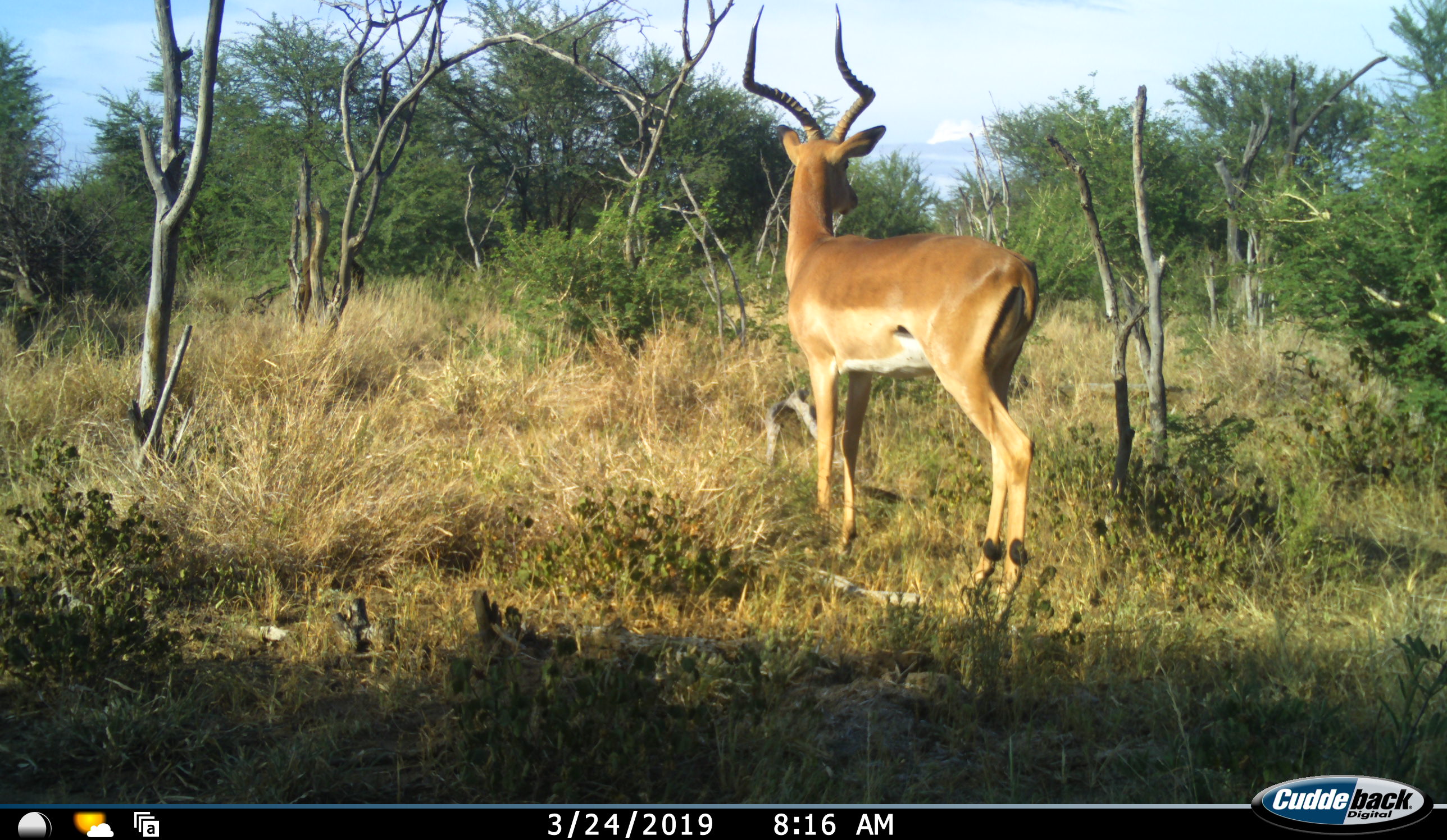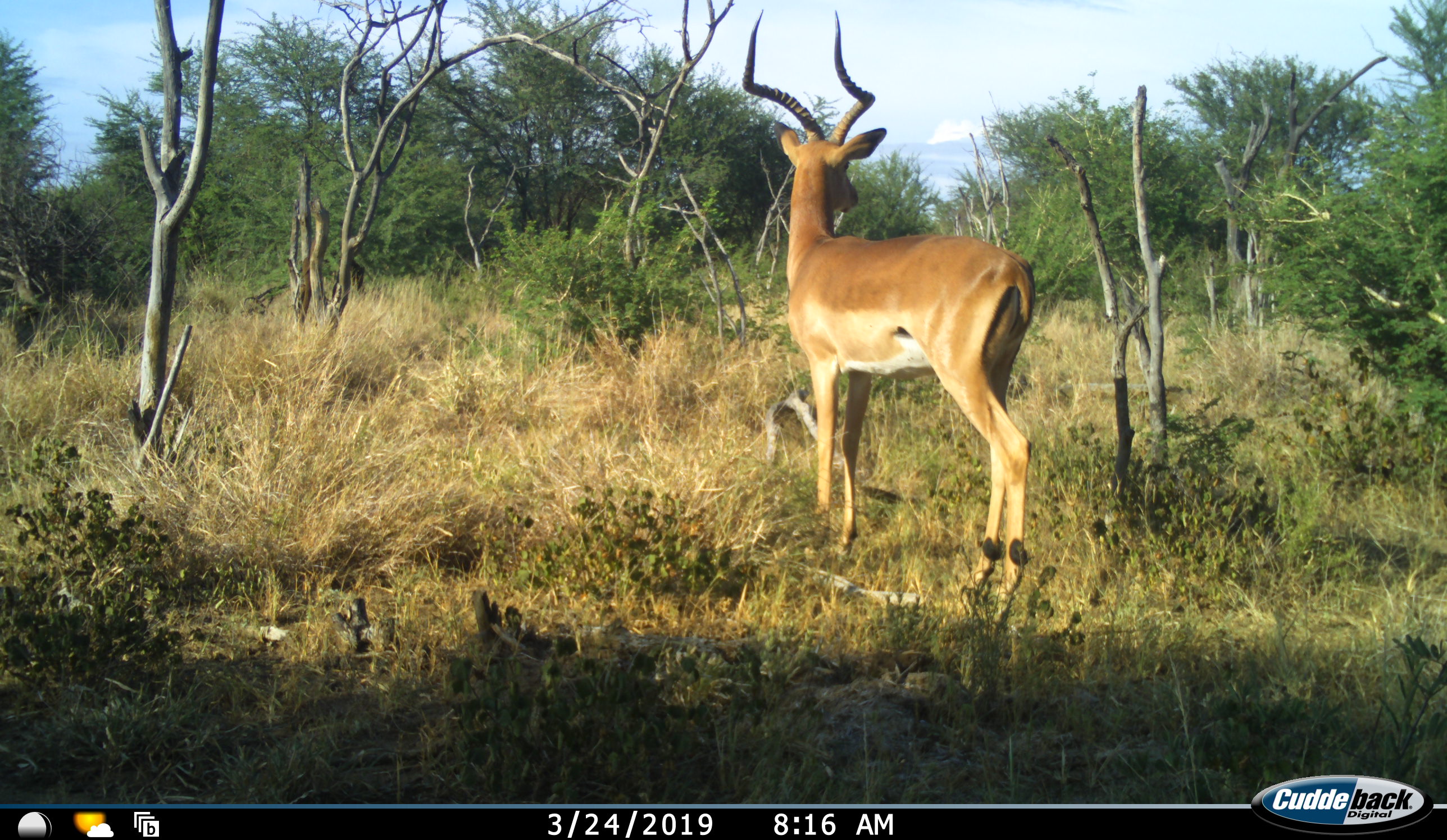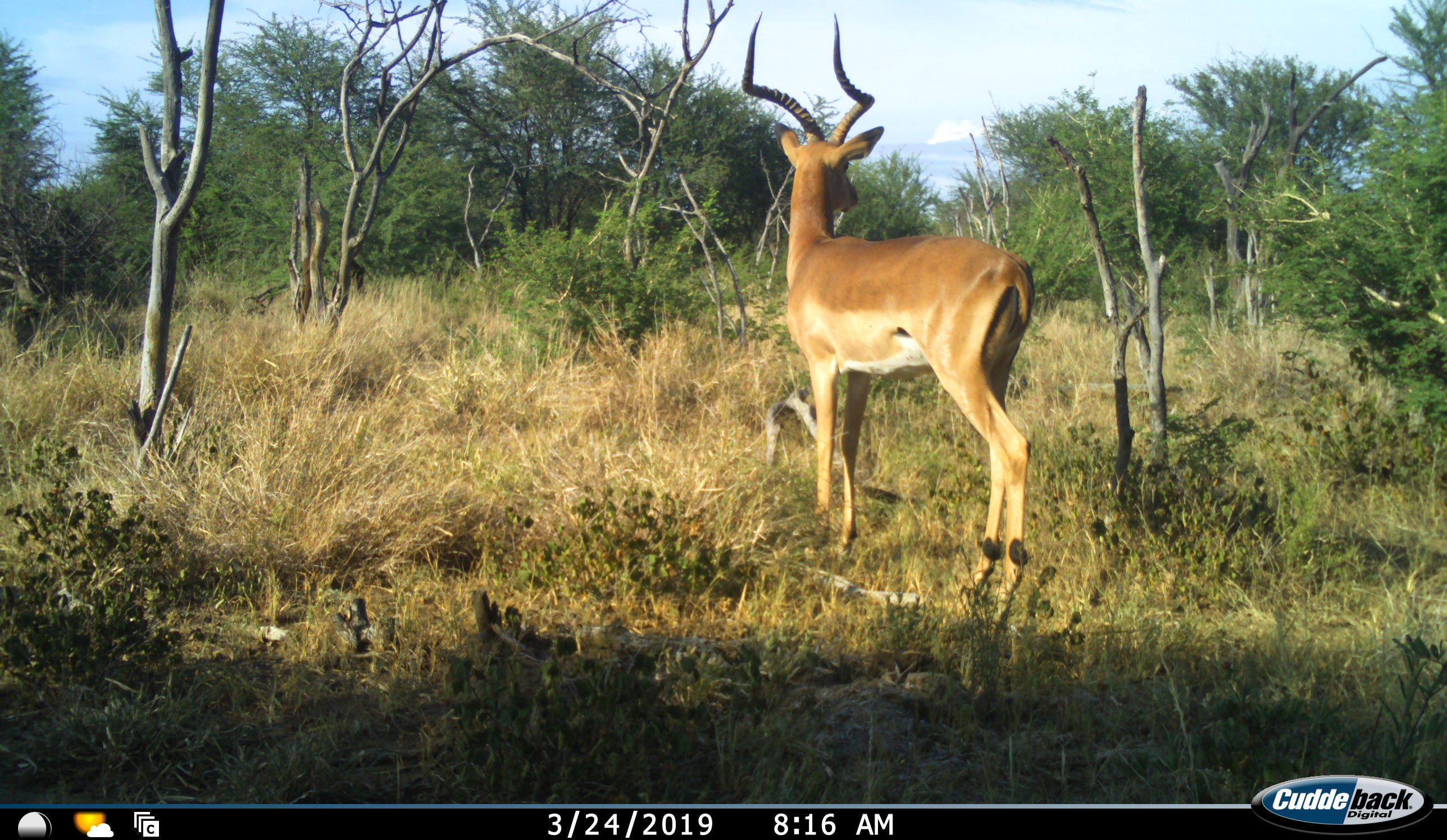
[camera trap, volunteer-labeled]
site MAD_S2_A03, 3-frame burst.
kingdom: Animalia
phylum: Chordata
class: Mammalia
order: Artiodactyla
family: Bovidae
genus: Aepyceros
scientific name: Aepyceros melampus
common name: impala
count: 1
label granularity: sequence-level